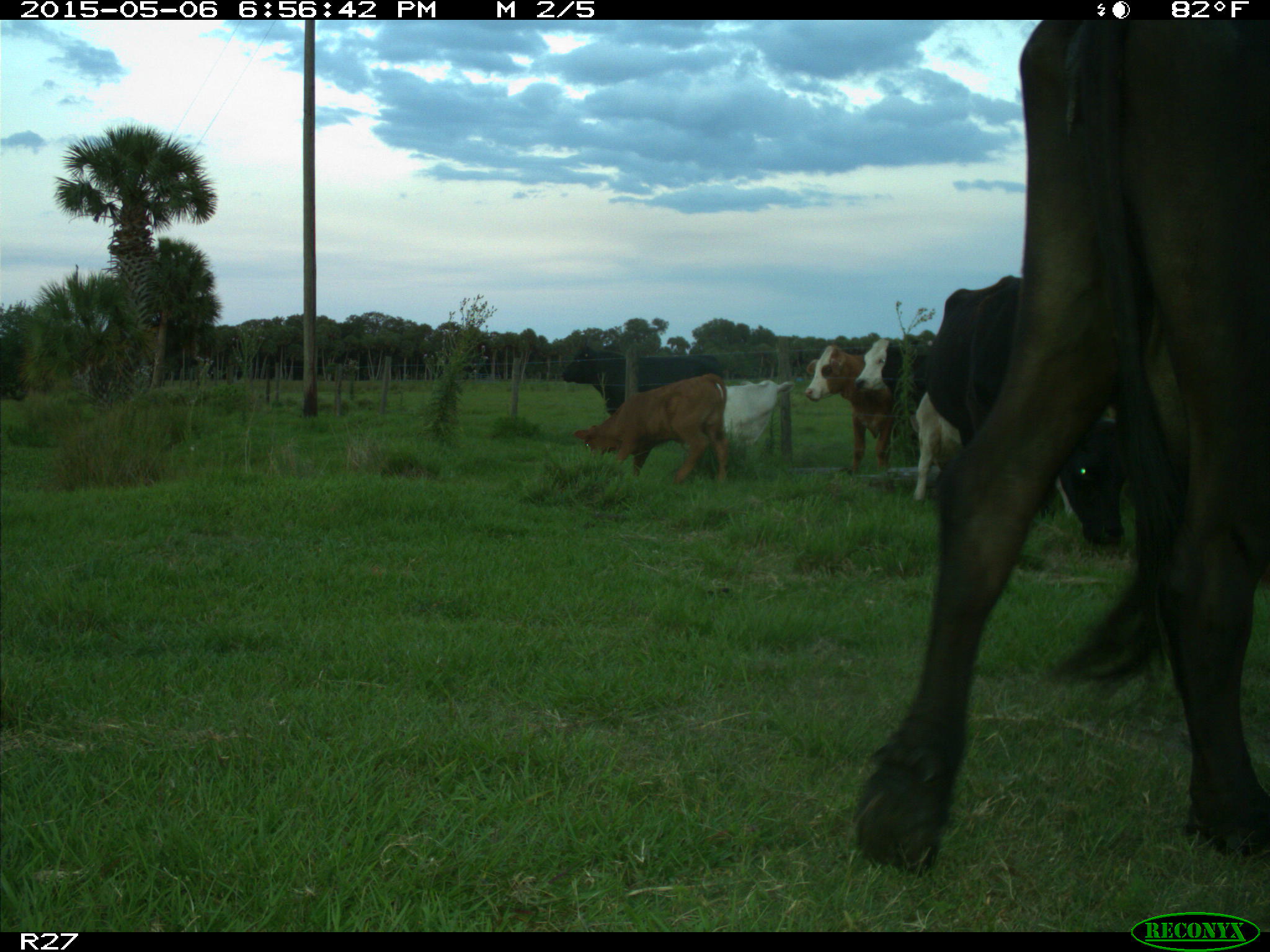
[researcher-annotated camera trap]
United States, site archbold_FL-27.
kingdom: Animalia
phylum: Chordata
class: Mammalia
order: Artiodactyla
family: Bovidae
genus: Bos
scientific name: Bos taurus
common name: domestic cow